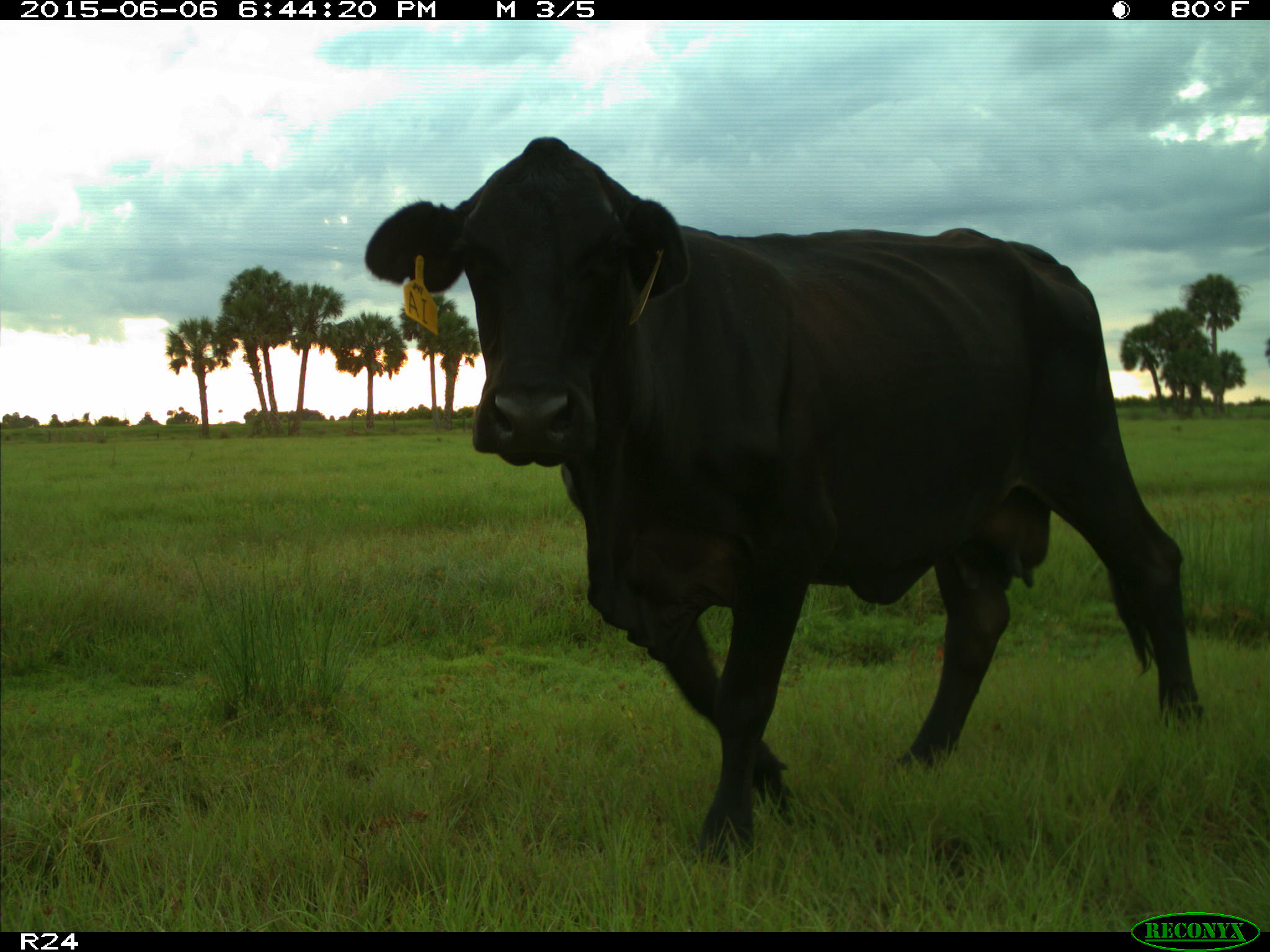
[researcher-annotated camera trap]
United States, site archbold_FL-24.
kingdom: Animalia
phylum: Chordata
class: Mammalia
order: Artiodactyla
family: Bovidae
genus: Bos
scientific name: Bos taurus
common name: domestic cow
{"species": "Bos taurus (domestic cow)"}